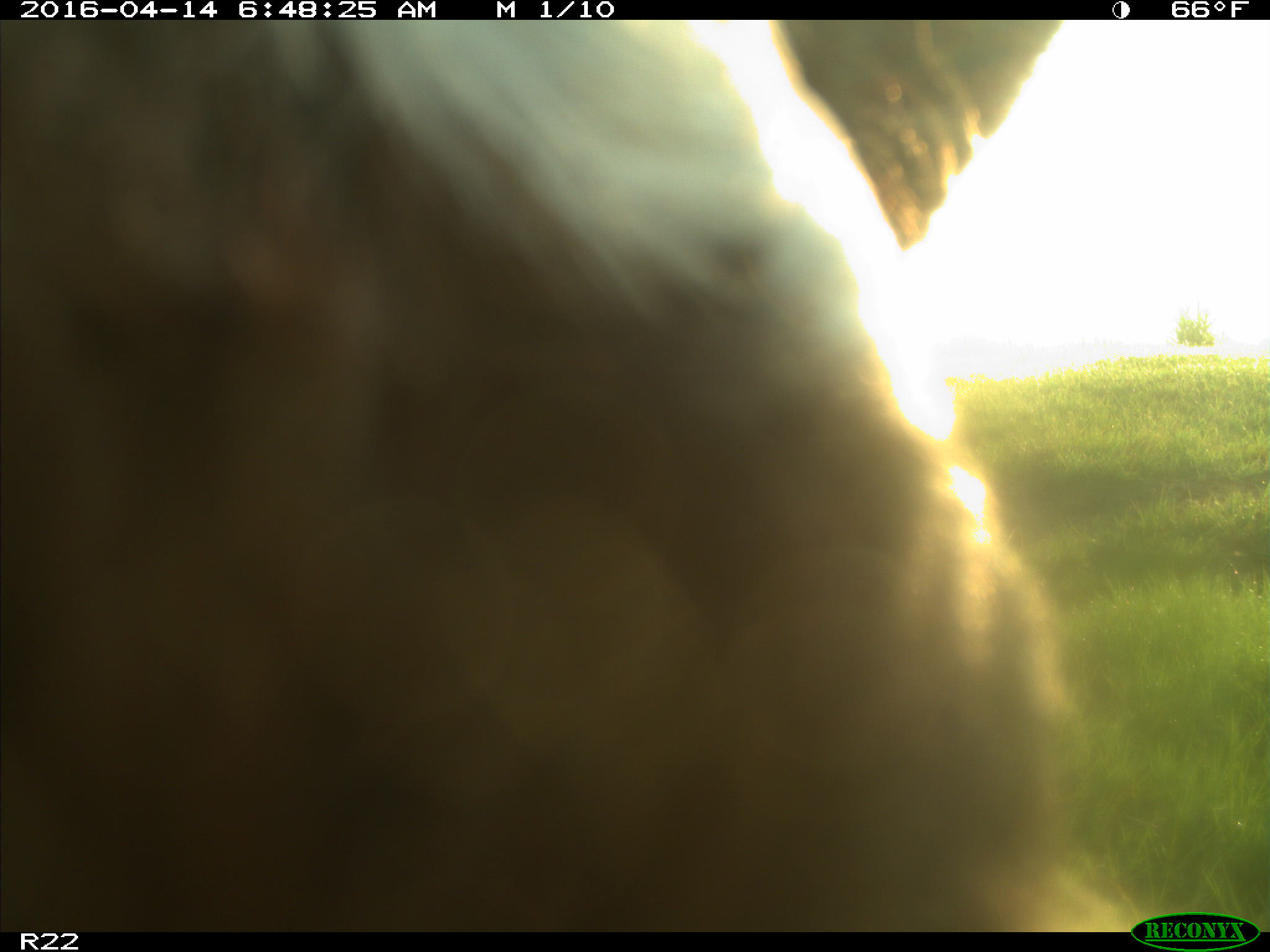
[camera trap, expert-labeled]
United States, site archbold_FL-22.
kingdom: Animalia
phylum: Chordata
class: Mammalia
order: Artiodactyla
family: Bovidae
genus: Bos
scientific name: Bos taurus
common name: domestic cow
Bos taurus (domestic cow).